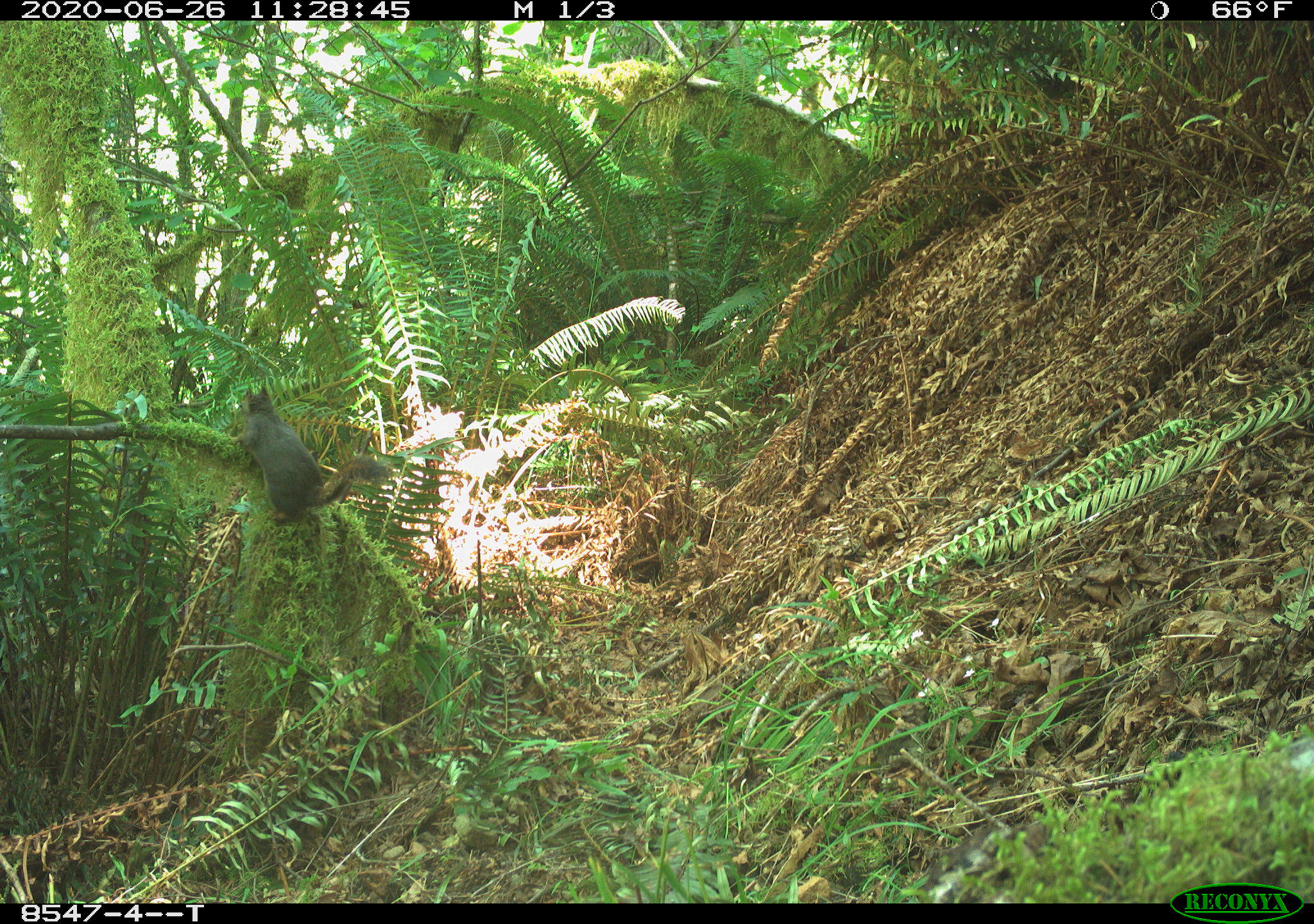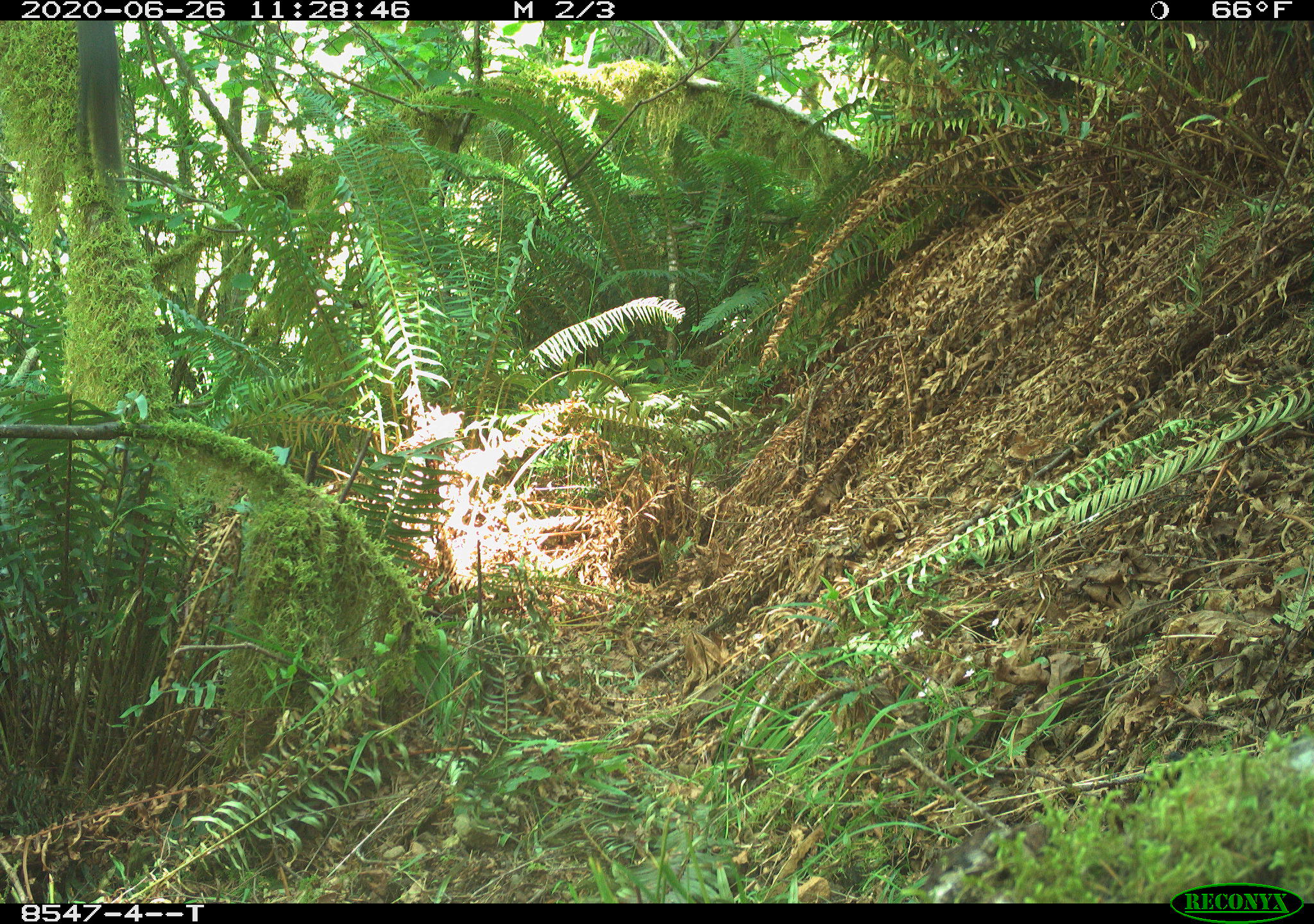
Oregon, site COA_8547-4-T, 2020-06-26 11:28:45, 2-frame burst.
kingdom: Animalia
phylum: Chordata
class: Mammalia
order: Rodentia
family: Sciuridae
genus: Tamiasciurus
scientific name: Tamiasciurus douglasii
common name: douglas squirrel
Douglas squirrel (Tamiasciurus douglasii).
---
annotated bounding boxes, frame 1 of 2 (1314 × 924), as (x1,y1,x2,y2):
douglas squirrel: (228,394,390,525)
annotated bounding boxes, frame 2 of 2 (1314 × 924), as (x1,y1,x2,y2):
douglas squirrel: (71,21,131,193)